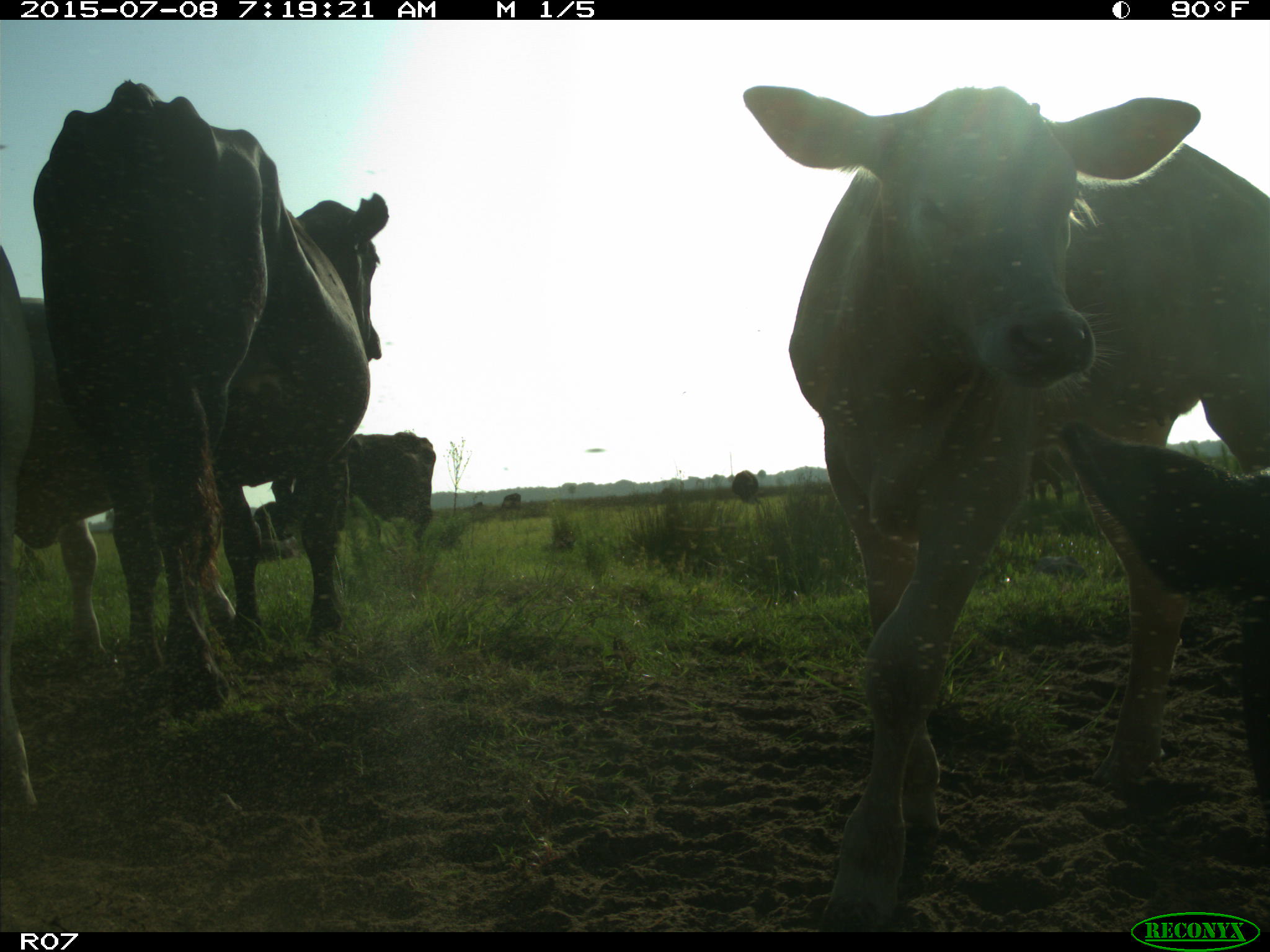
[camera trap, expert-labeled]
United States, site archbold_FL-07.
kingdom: Animalia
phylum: Chordata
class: Mammalia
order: Artiodactyla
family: Bovidae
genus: Bos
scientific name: Bos taurus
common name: domestic cow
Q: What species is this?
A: Bos taurus (domestic cow).